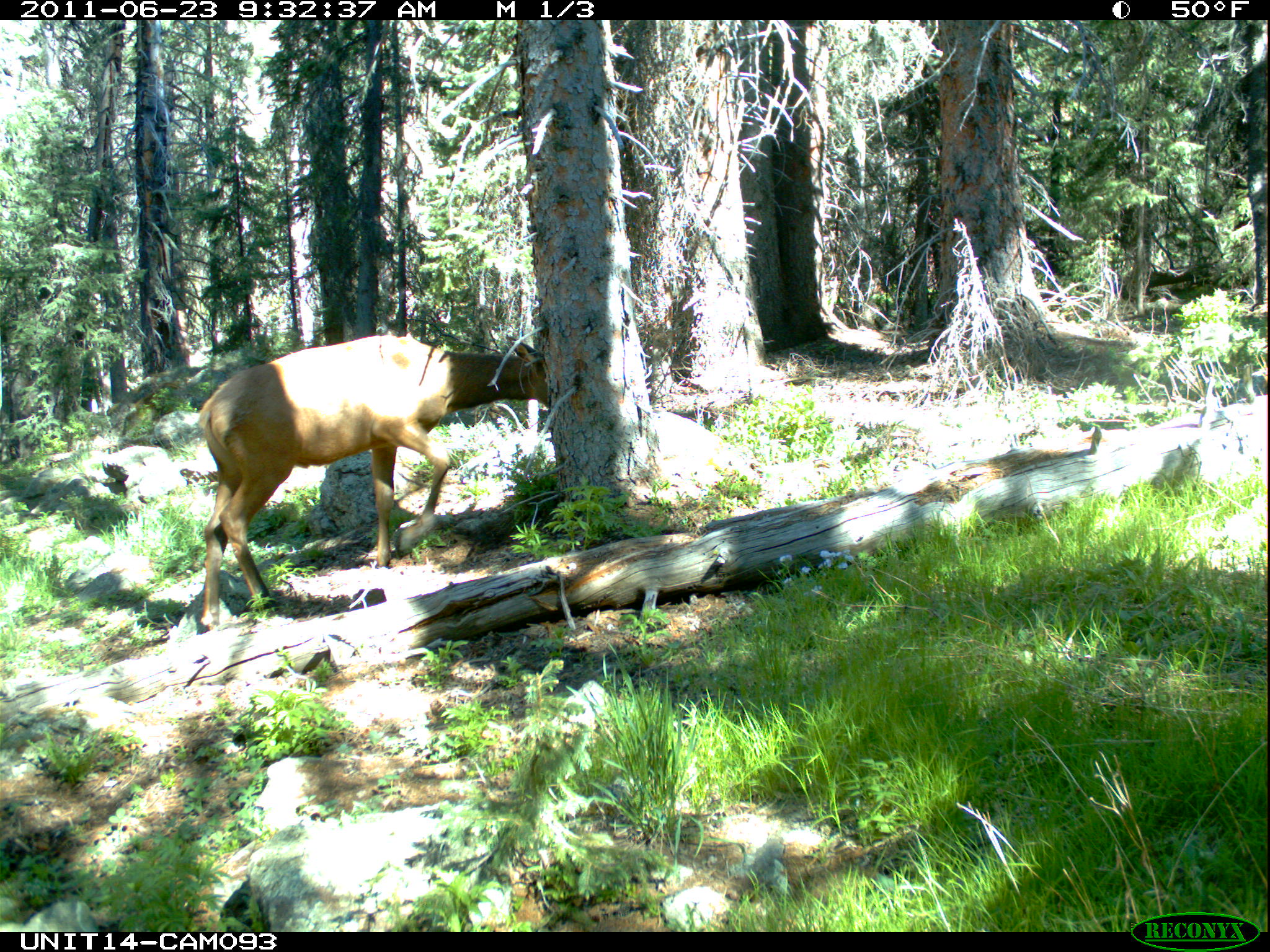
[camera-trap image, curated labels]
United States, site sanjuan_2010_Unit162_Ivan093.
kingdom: Animalia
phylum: Chordata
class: Mammalia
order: Artiodactyla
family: Cervidae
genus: Cervus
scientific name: Cervus elaphus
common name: red deer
Cervus elaphus (red deer).